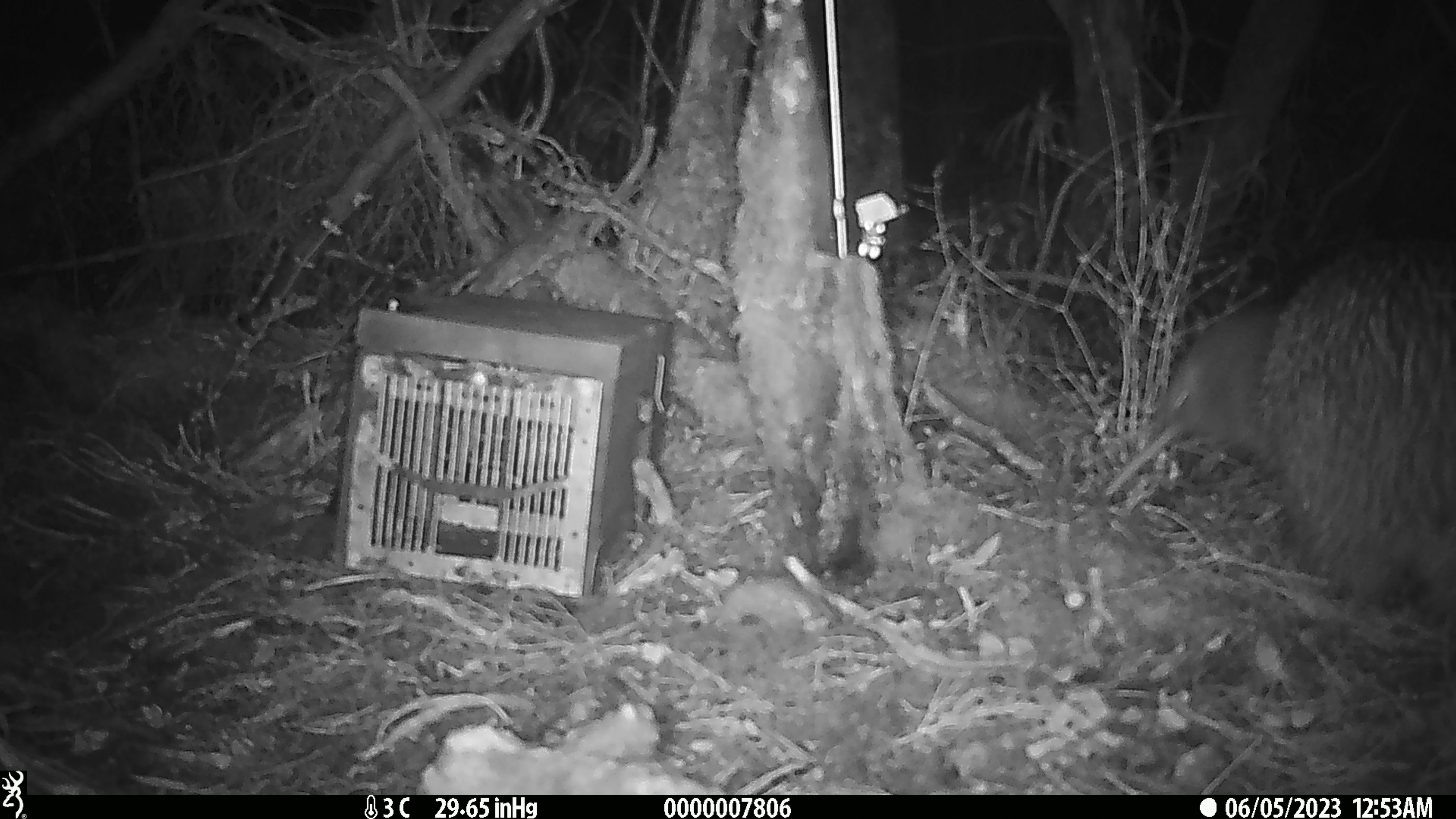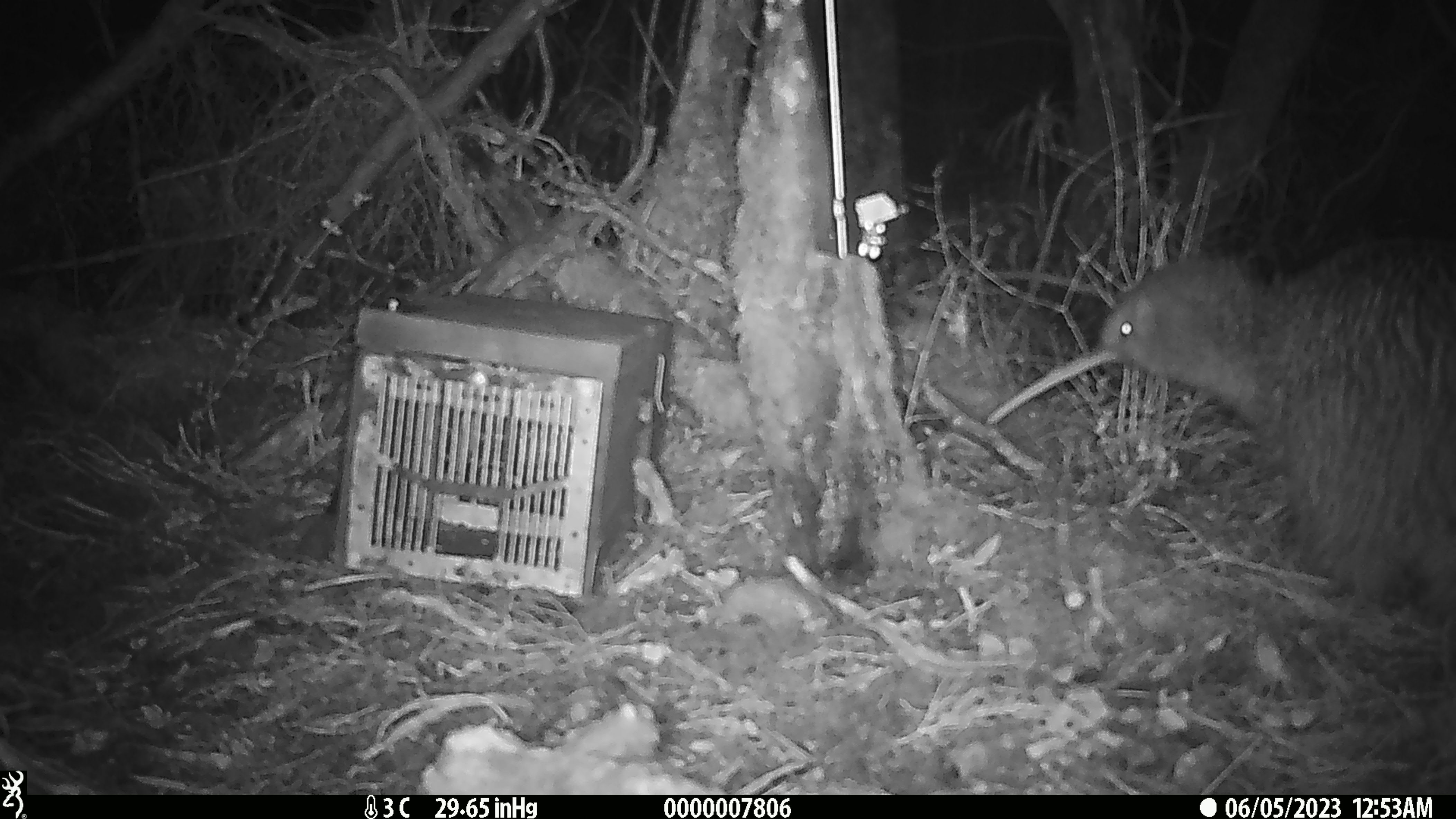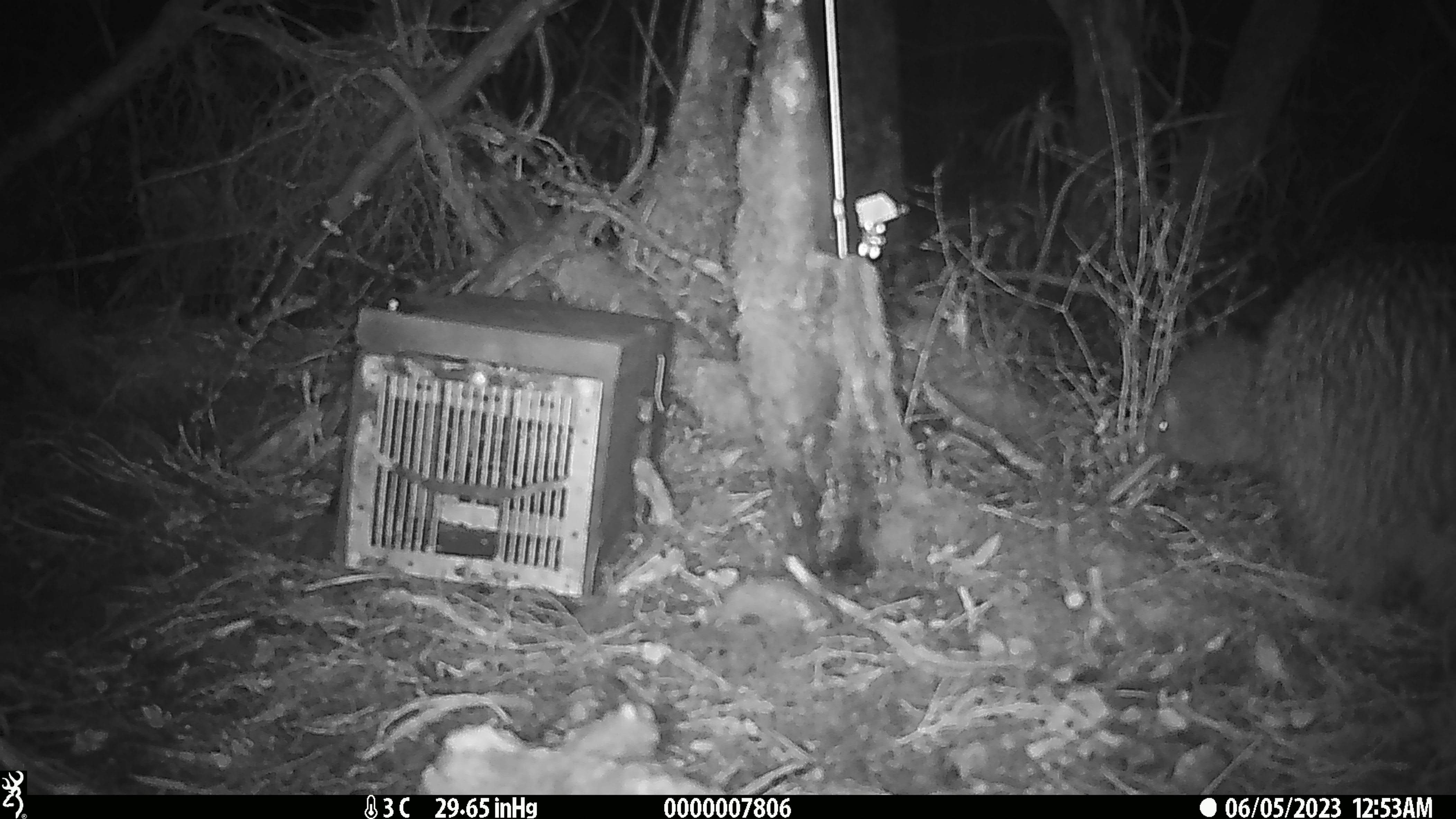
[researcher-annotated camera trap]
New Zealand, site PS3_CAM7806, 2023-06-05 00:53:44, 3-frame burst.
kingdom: Animalia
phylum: Chordata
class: Aves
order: Apterygiformes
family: Apterygidae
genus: Apteryx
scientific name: Apteryx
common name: kiwi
Kiwi (Apteryx).